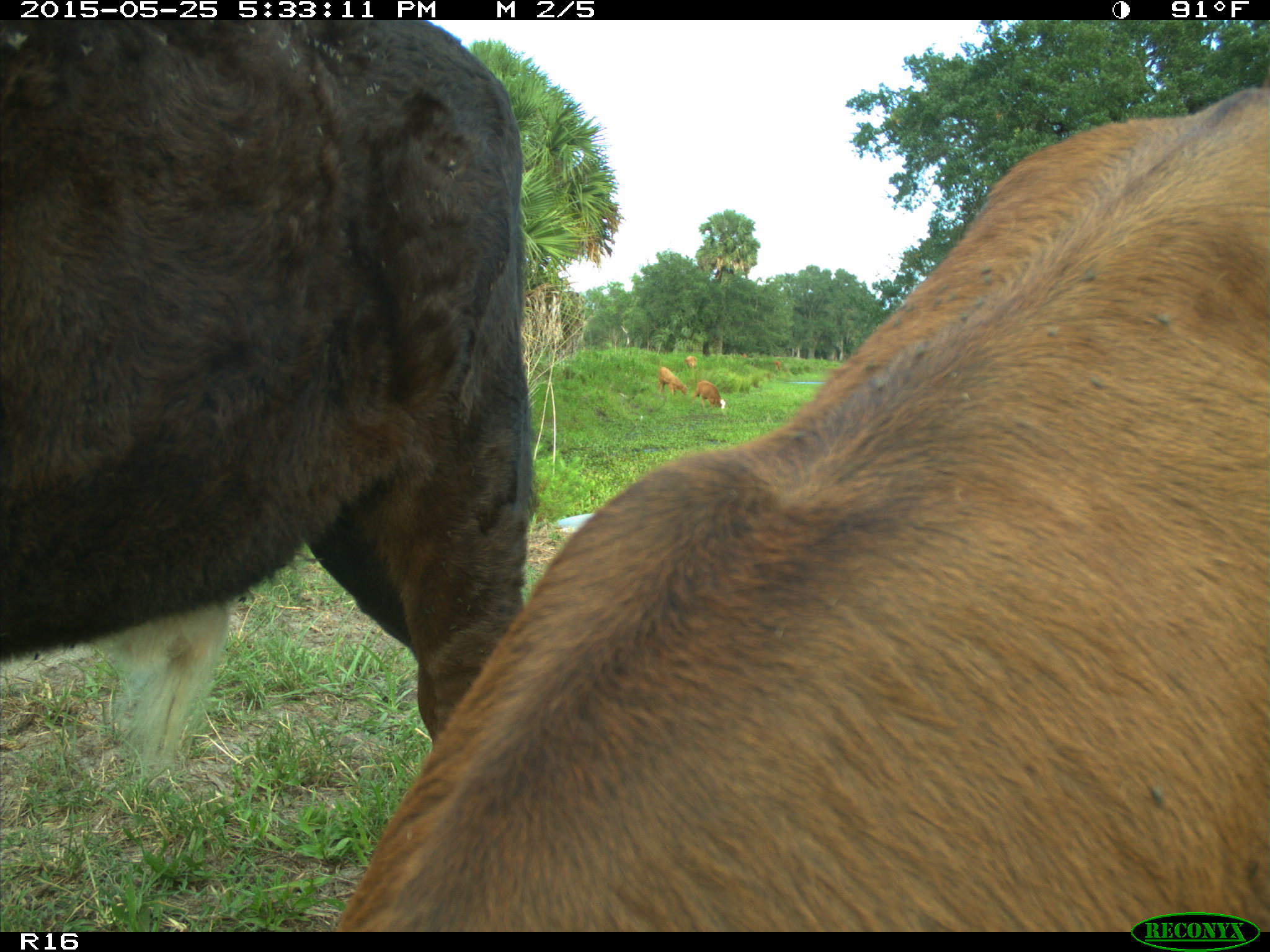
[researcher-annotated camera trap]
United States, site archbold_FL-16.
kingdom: Animalia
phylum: Chordata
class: Mammalia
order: Artiodactyla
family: Bovidae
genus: Bos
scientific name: Bos taurus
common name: domestic cow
Bos taurus (domestic cow).